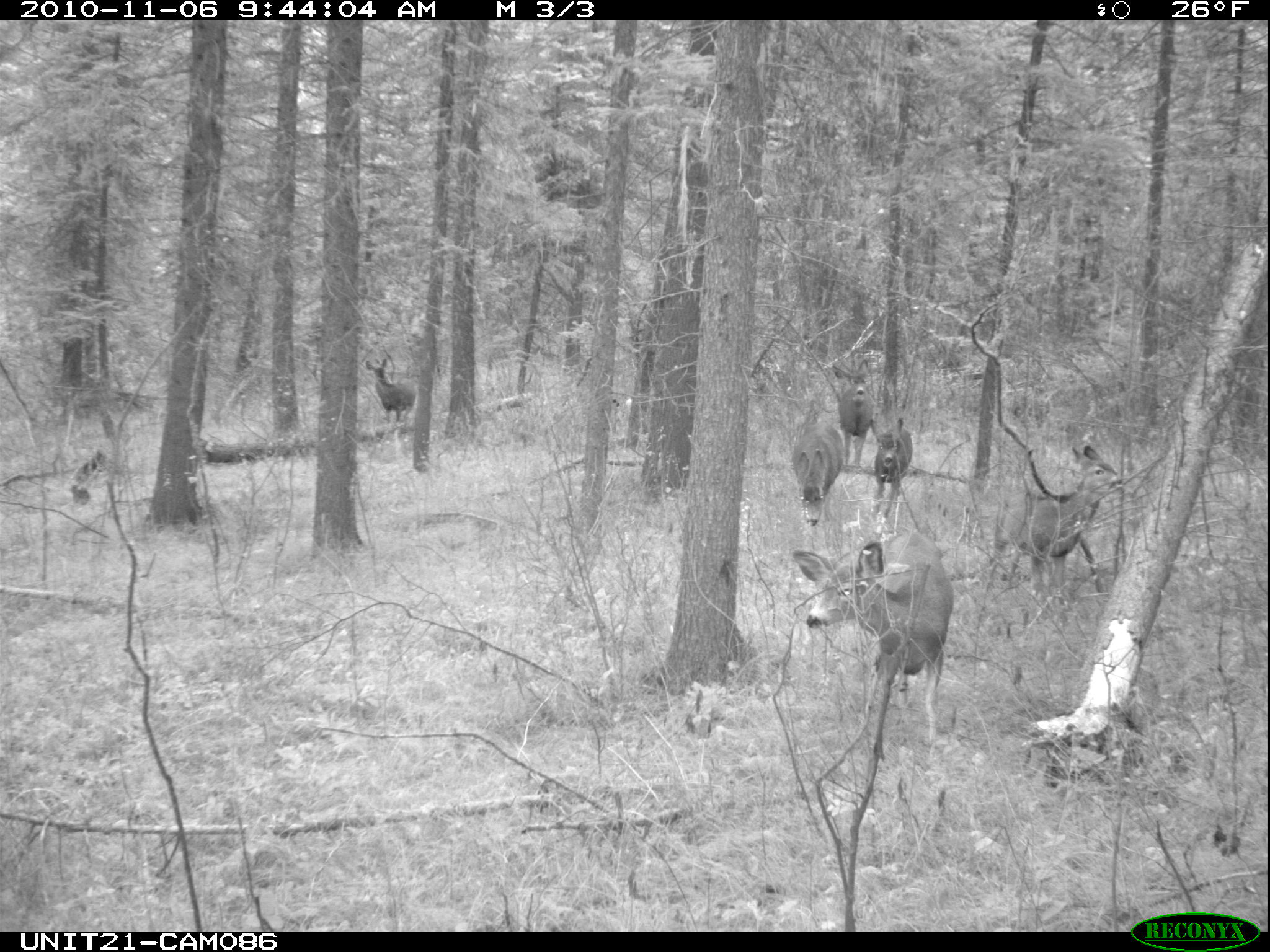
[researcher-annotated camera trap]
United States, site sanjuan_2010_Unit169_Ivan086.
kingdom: Animalia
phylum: Chordata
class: Mammalia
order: Artiodactyla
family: Cervidae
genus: Odocoileus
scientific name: Odocoileus hemionus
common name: mule deer